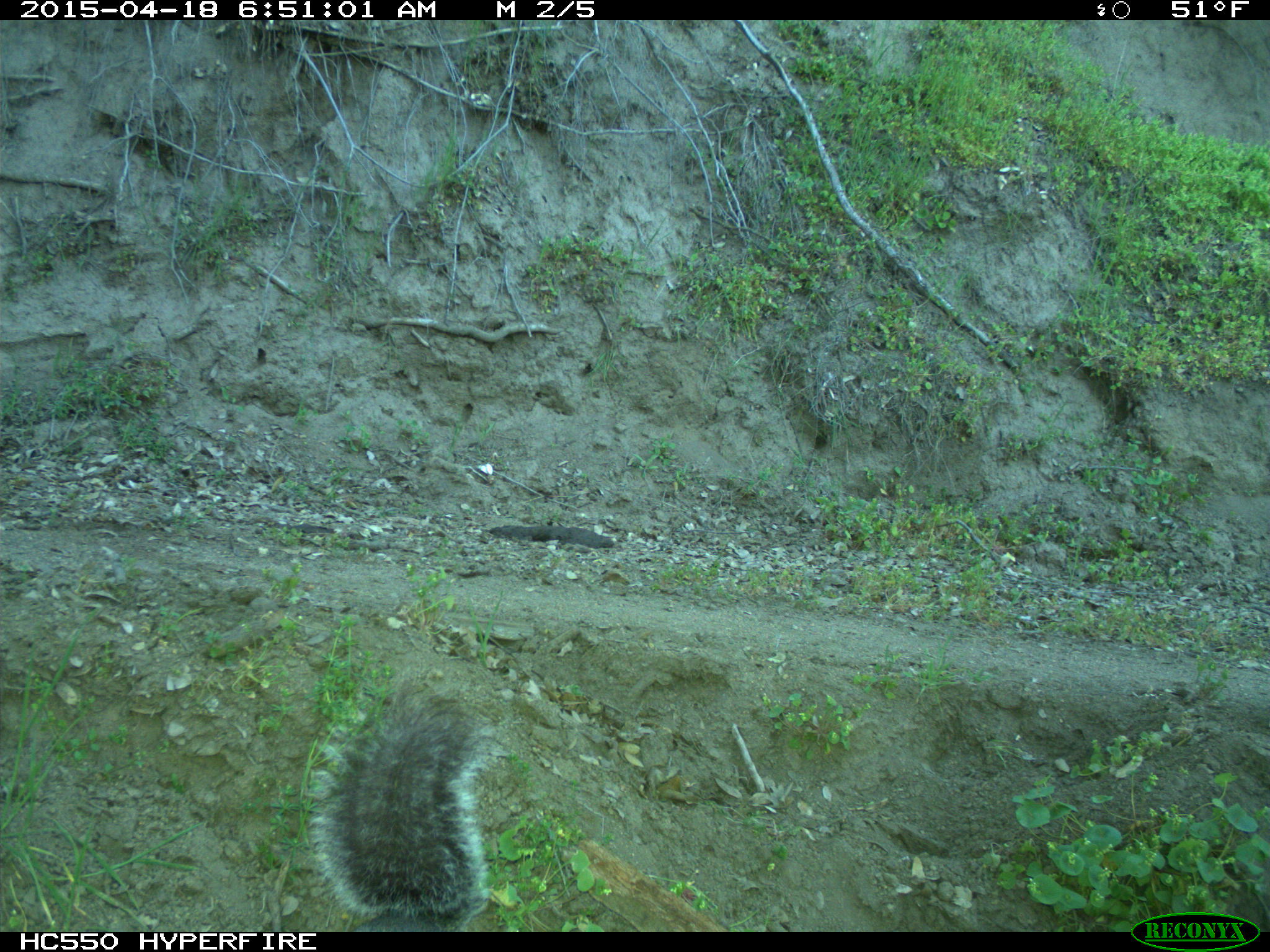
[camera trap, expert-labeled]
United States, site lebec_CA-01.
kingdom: Animalia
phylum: Chordata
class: Mammalia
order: Rodentia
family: Sciuridae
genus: Sciurus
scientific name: Sciurus carolinensis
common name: eastern gray squirrel